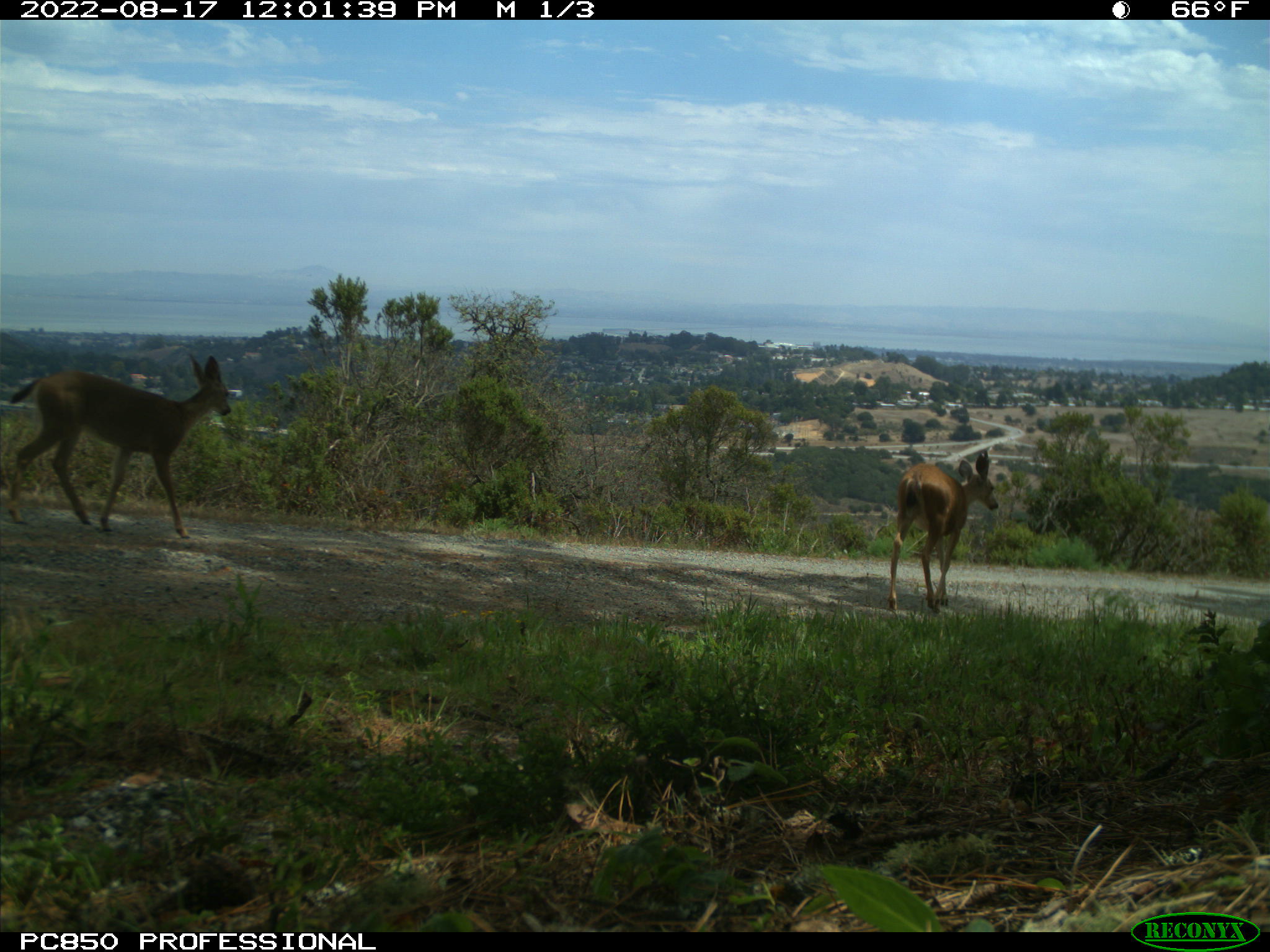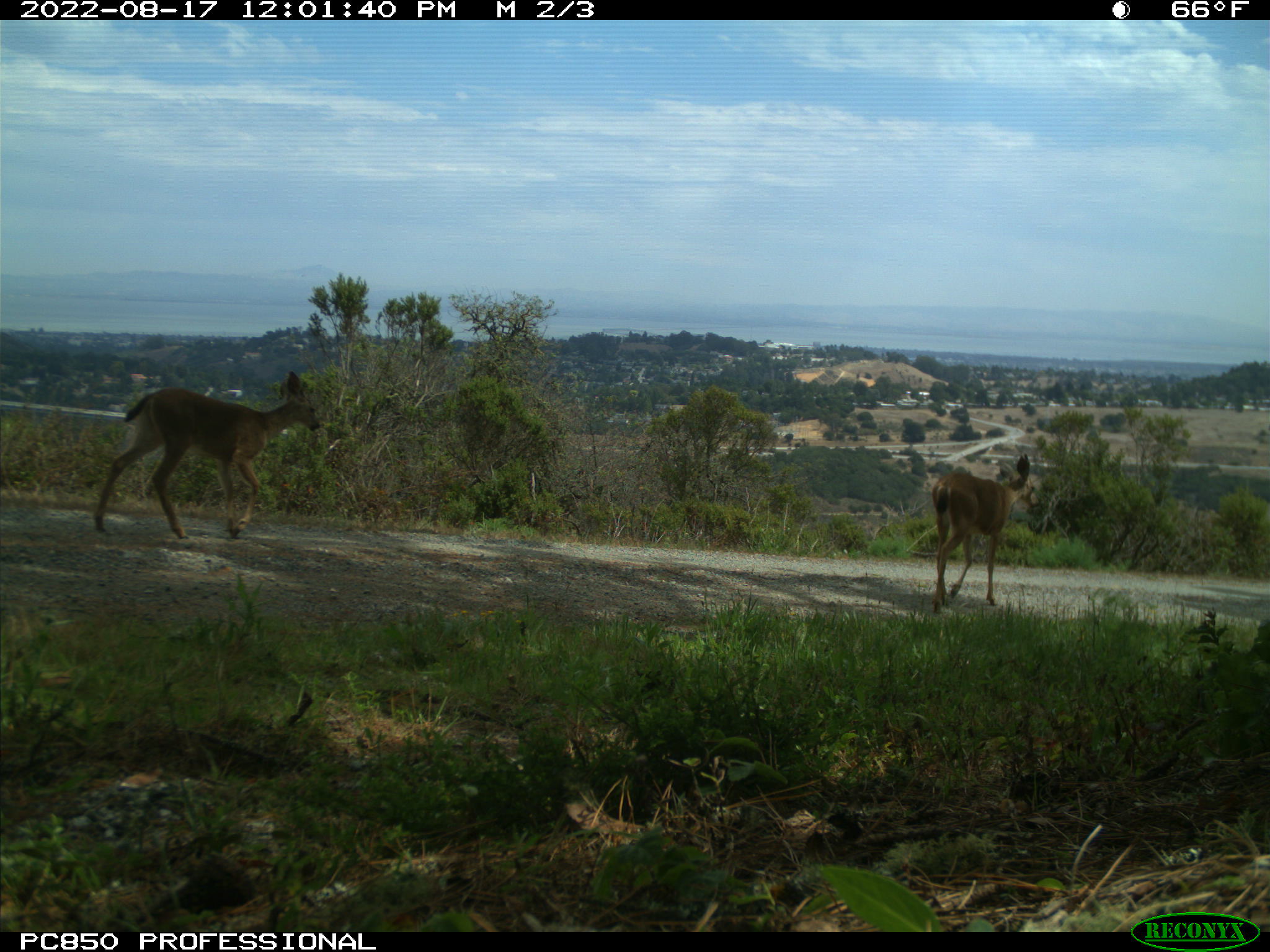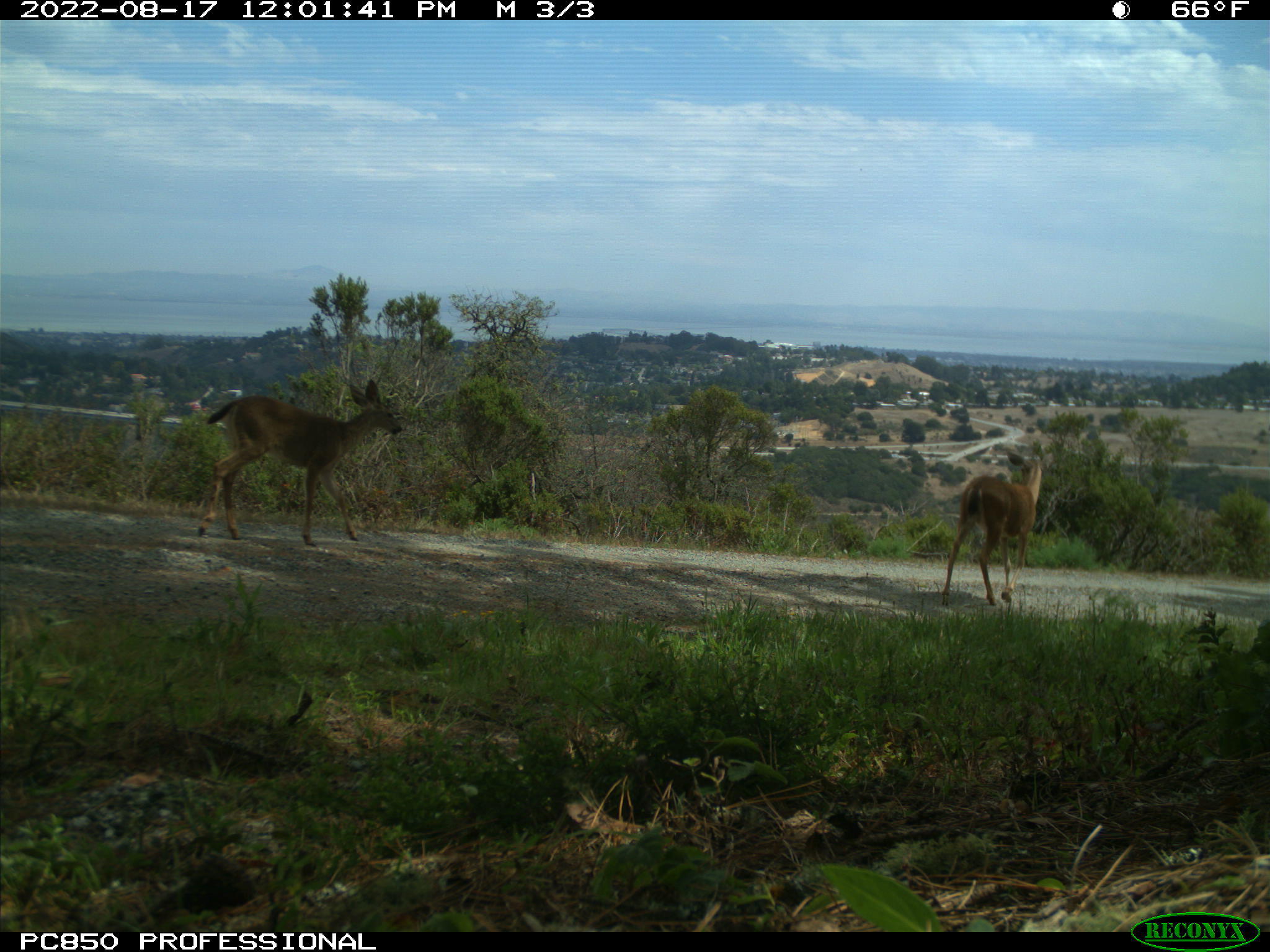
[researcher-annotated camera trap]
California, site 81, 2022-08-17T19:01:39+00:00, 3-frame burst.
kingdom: Animalia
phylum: Chordata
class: Mammalia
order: Artiodactyla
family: Cervidae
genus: Odocoileus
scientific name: Odocoileus hemionus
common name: mule deer